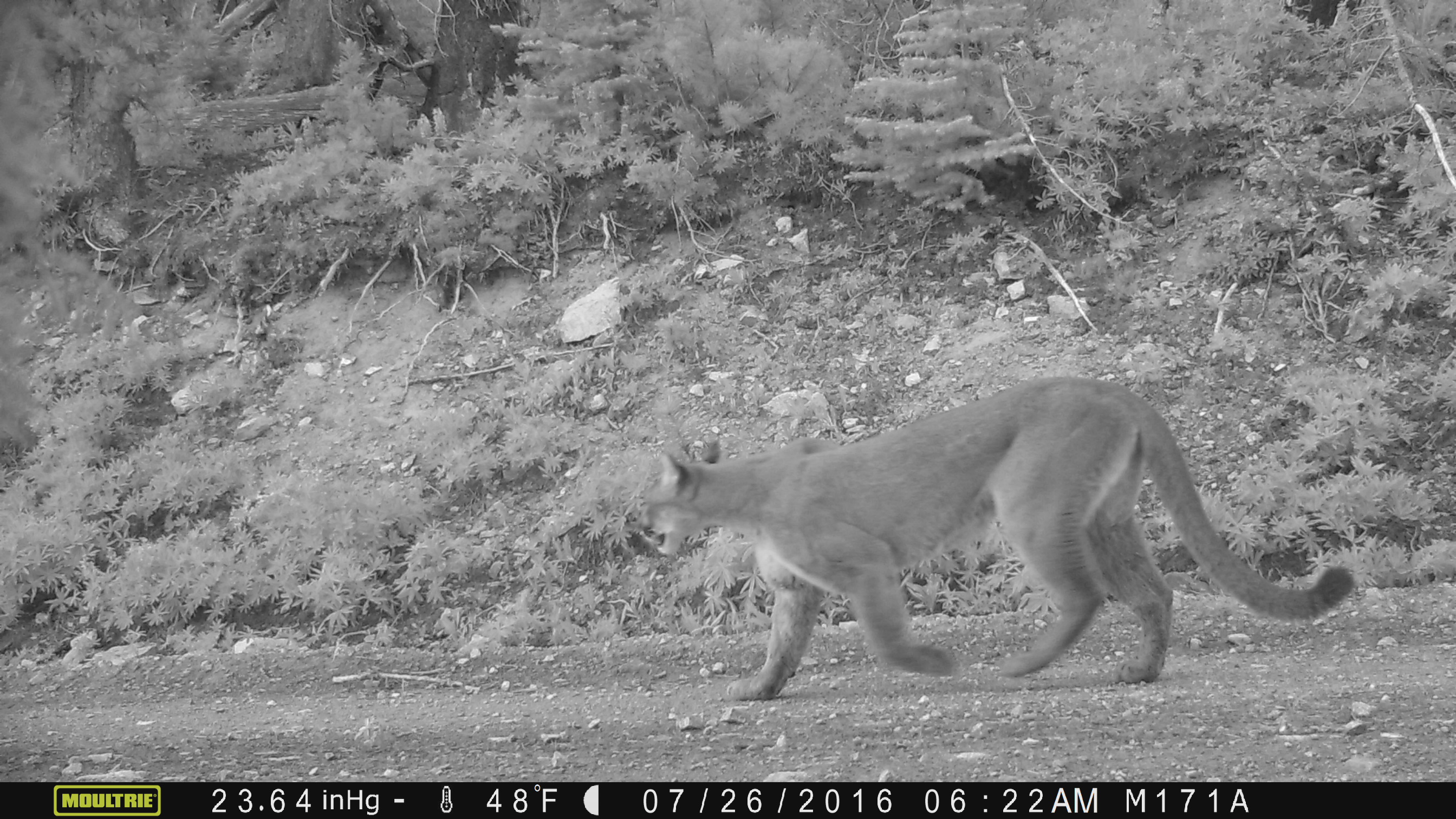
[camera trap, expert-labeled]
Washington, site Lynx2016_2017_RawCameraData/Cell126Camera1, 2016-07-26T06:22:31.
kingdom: Animalia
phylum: Chordata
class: Mammalia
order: Carnivora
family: Felidae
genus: Puma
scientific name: Puma concolor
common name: mountain lion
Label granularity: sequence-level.